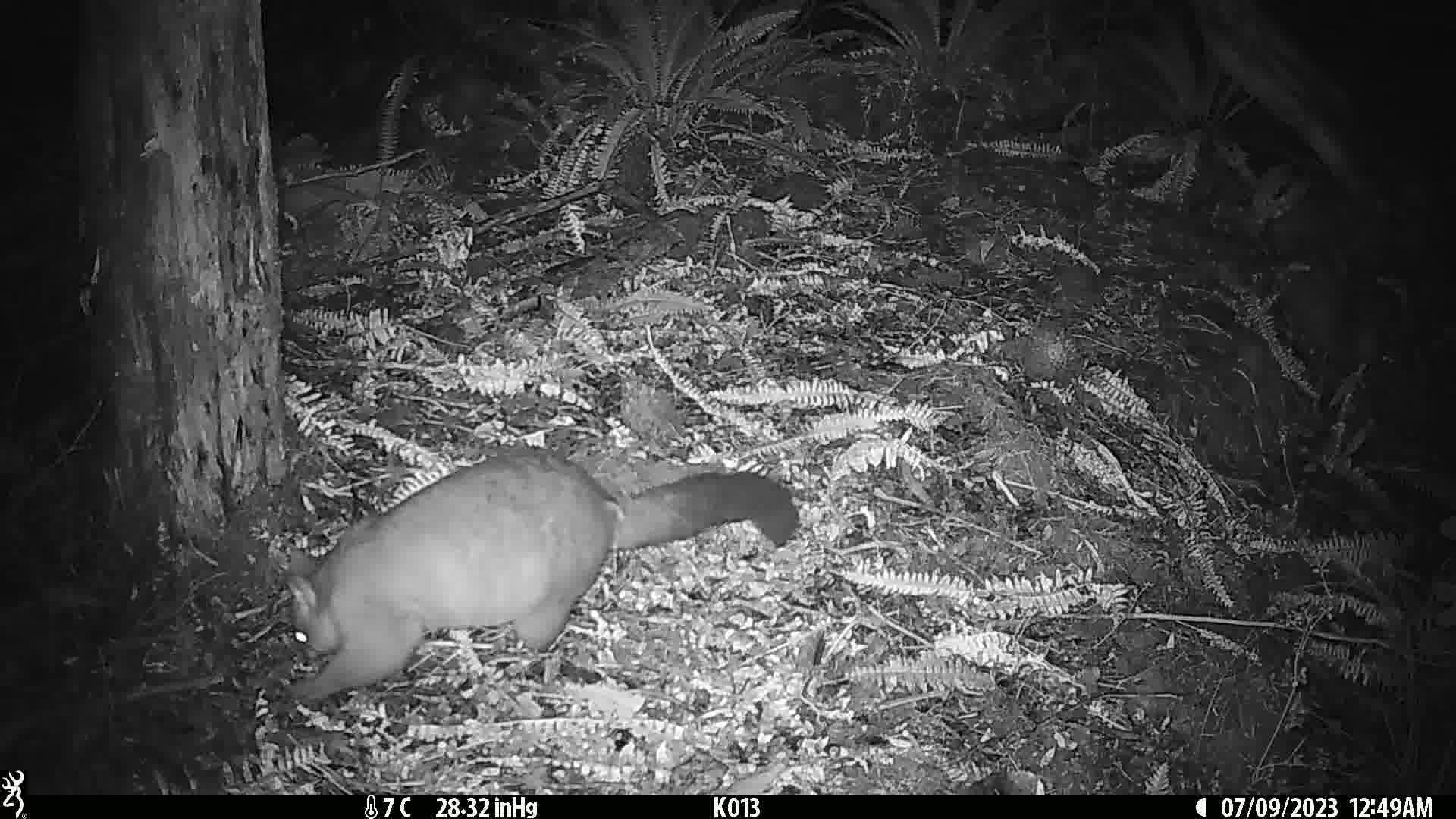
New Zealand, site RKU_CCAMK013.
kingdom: Animalia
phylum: Chordata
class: Mammalia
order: Diprotodontia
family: Phalangeridae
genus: Trichosurus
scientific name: Trichosurus vulpecula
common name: common brushtail possum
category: possum